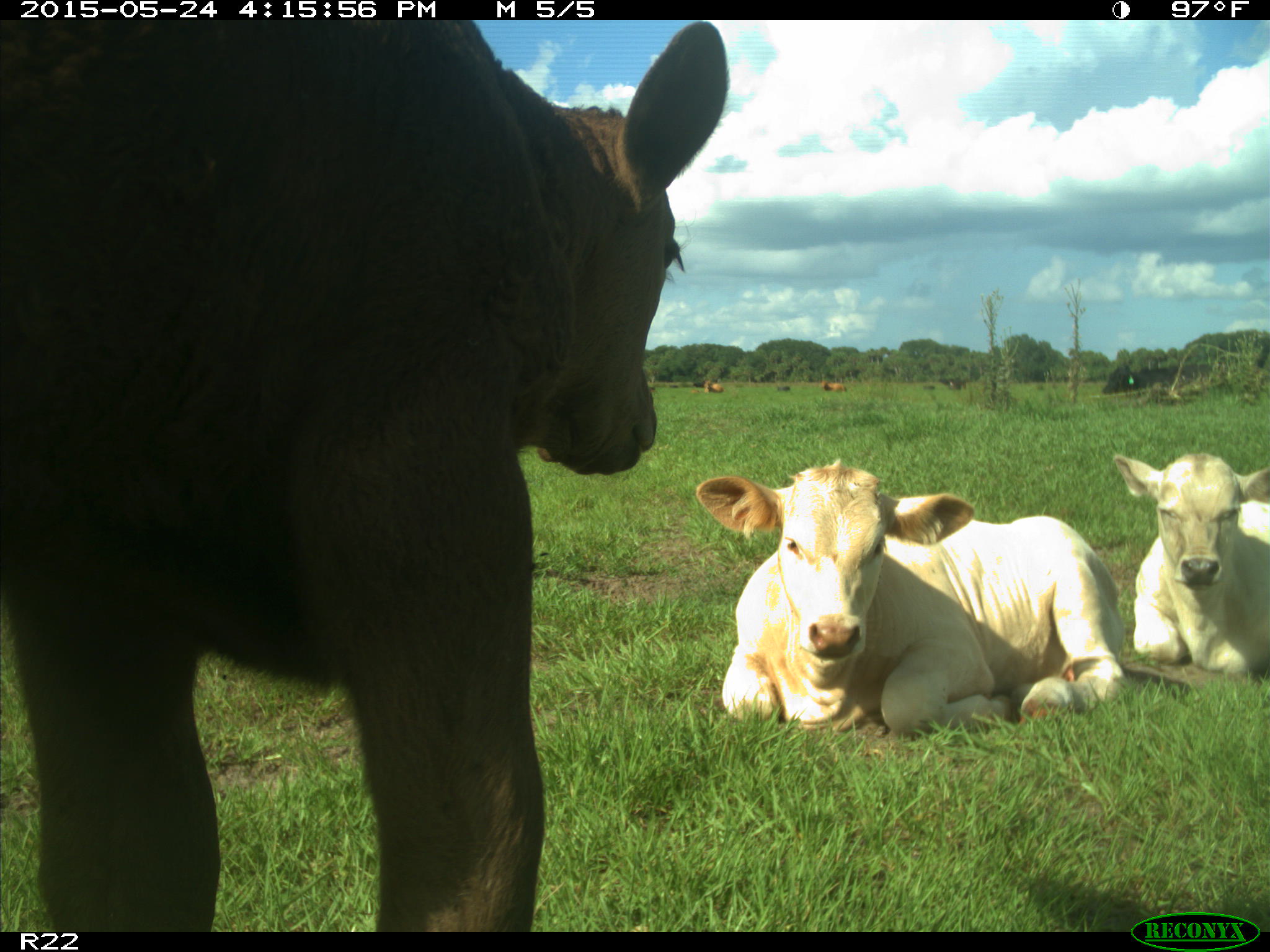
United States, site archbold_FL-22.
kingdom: Animalia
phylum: Chordata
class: Mammalia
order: Artiodactyla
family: Bovidae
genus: Bos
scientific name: Bos taurus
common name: domestic cow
Bos taurus (domestic cow).